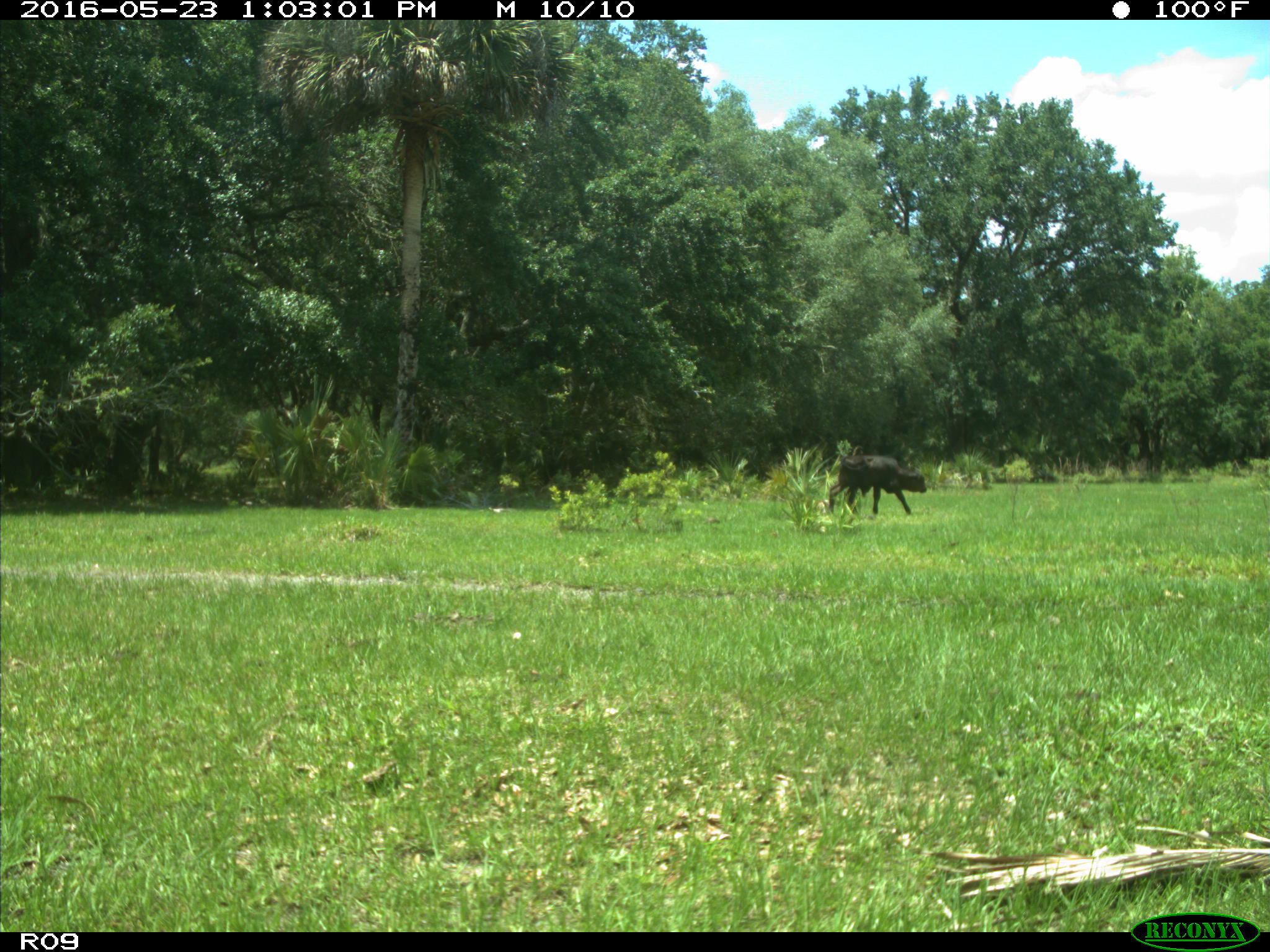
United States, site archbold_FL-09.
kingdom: Animalia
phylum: Chordata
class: Mammalia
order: Artiodactyla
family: Bovidae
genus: Bos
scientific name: Bos taurus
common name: domestic cow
Bos taurus (domestic cow).